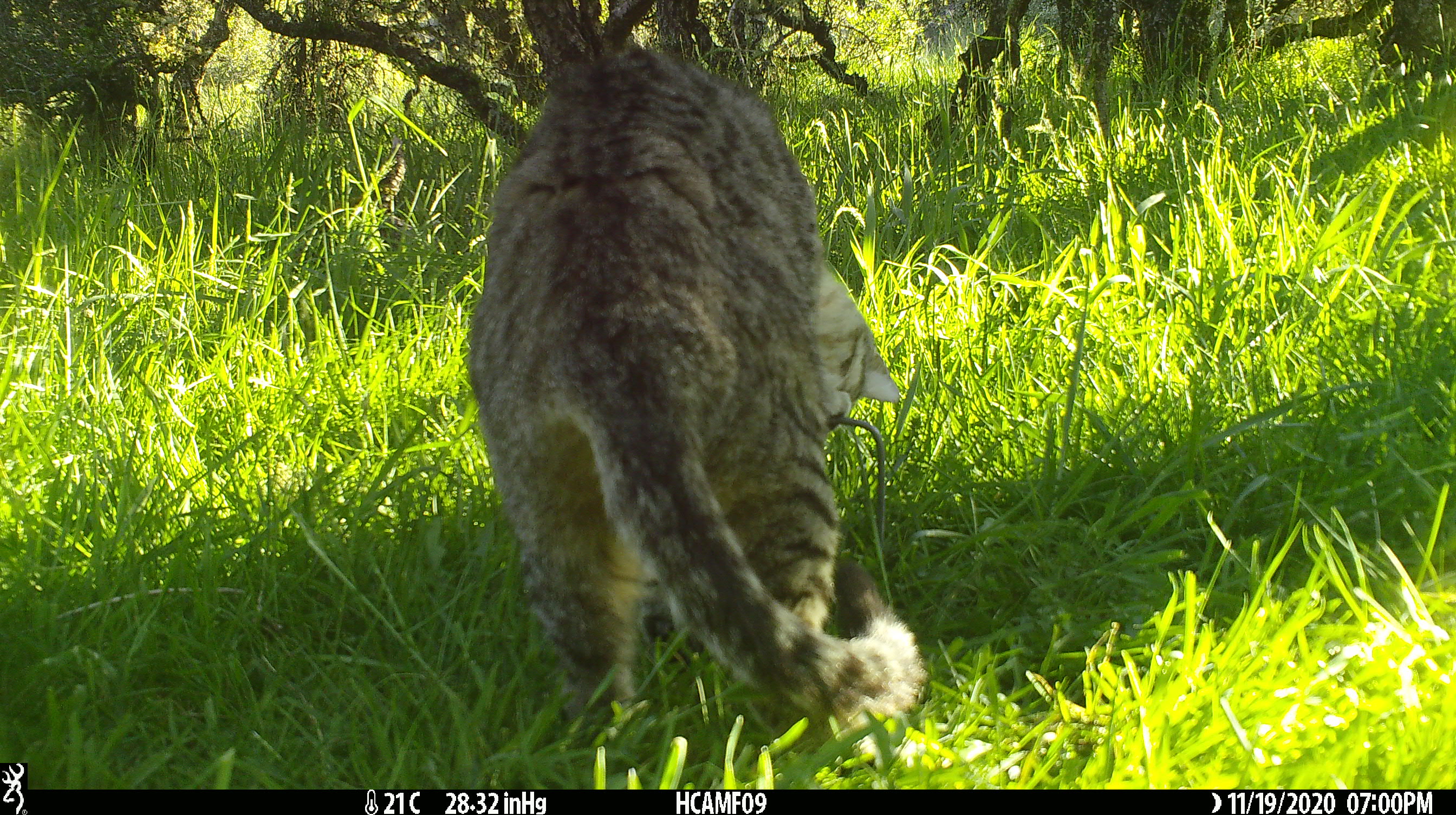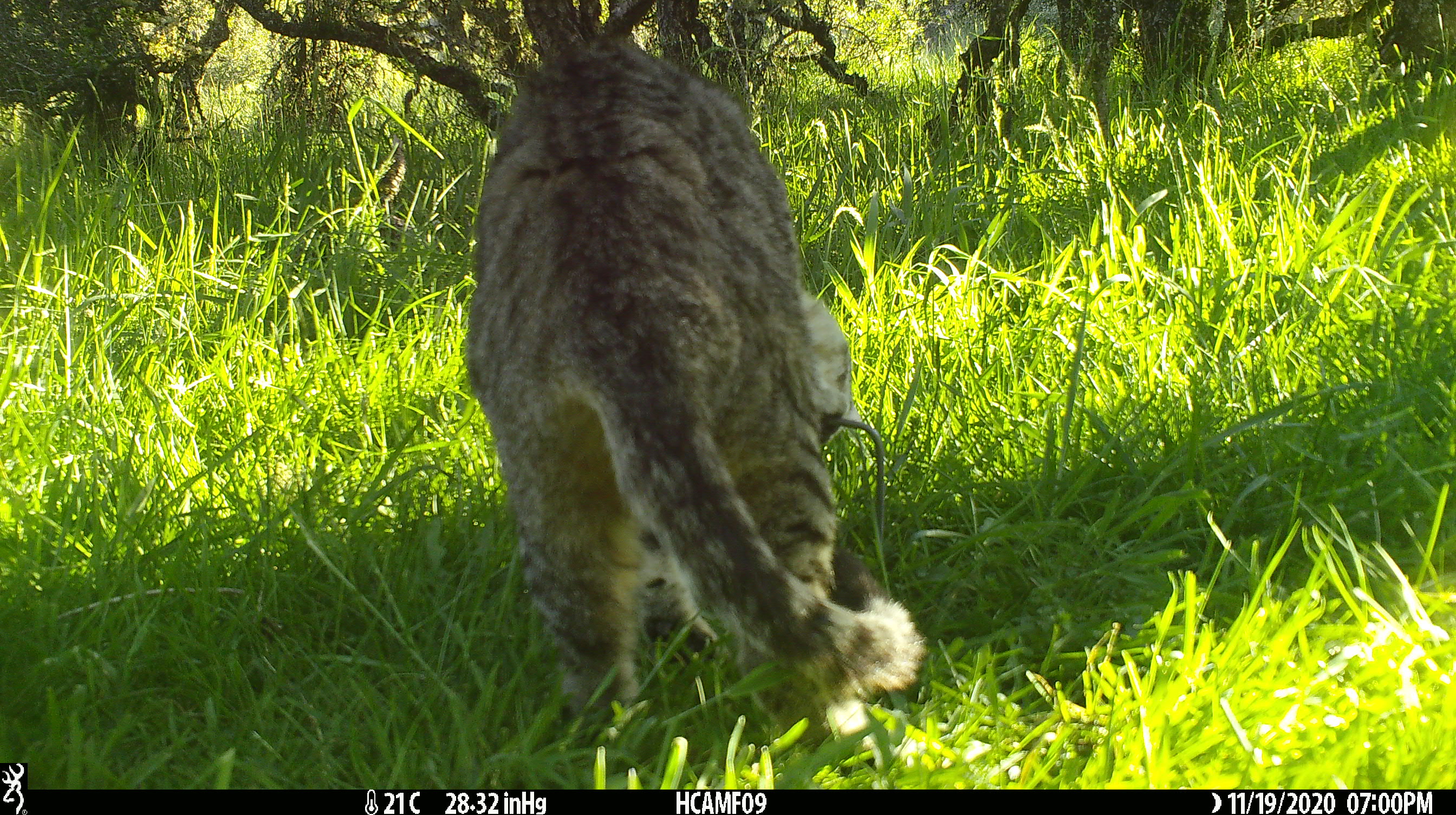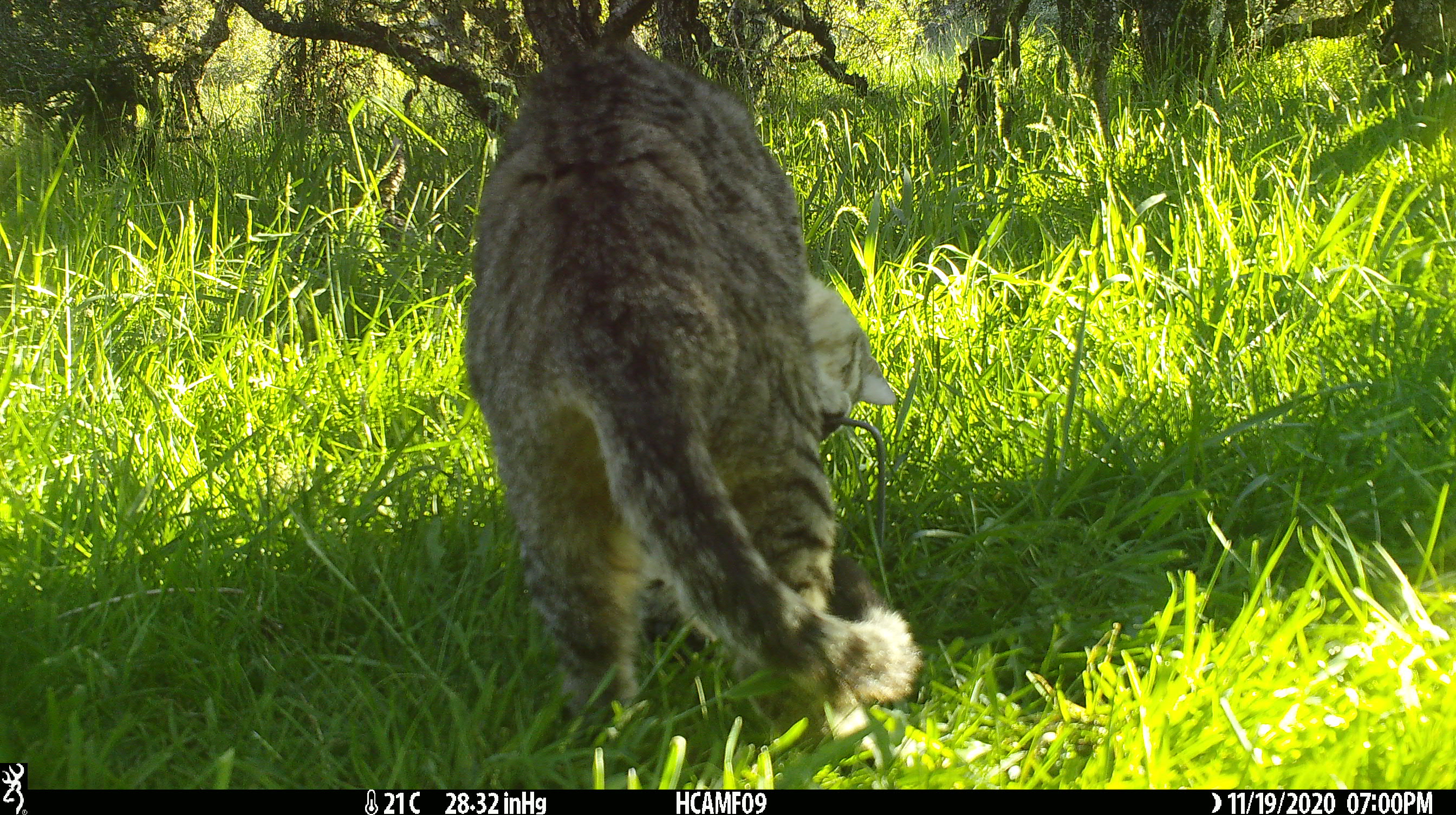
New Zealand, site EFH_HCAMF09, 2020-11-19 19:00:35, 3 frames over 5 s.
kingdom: Animalia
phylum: Chordata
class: Mammalia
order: Carnivora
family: Felidae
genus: Felis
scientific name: Felis catus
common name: domestic cat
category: cat